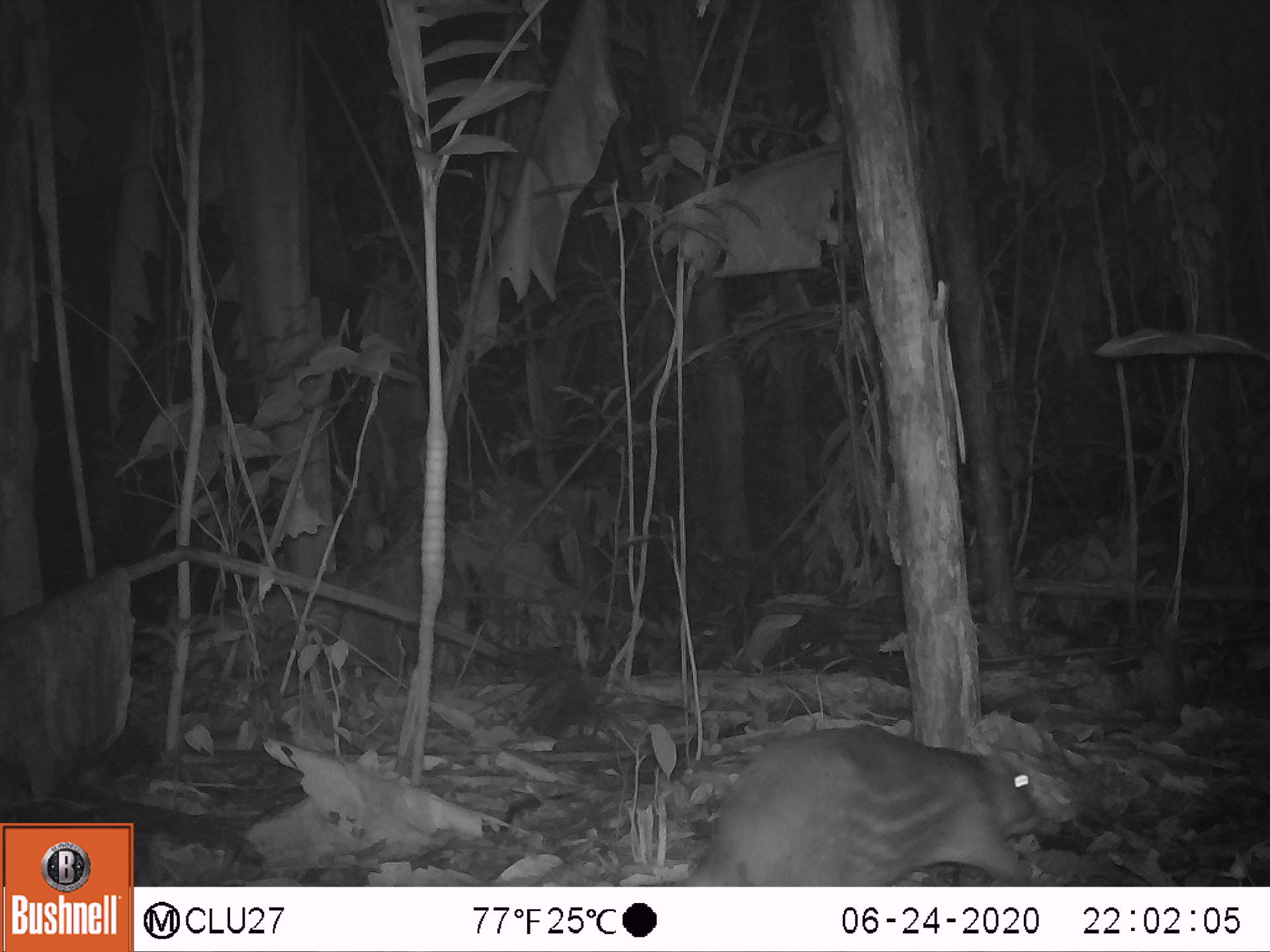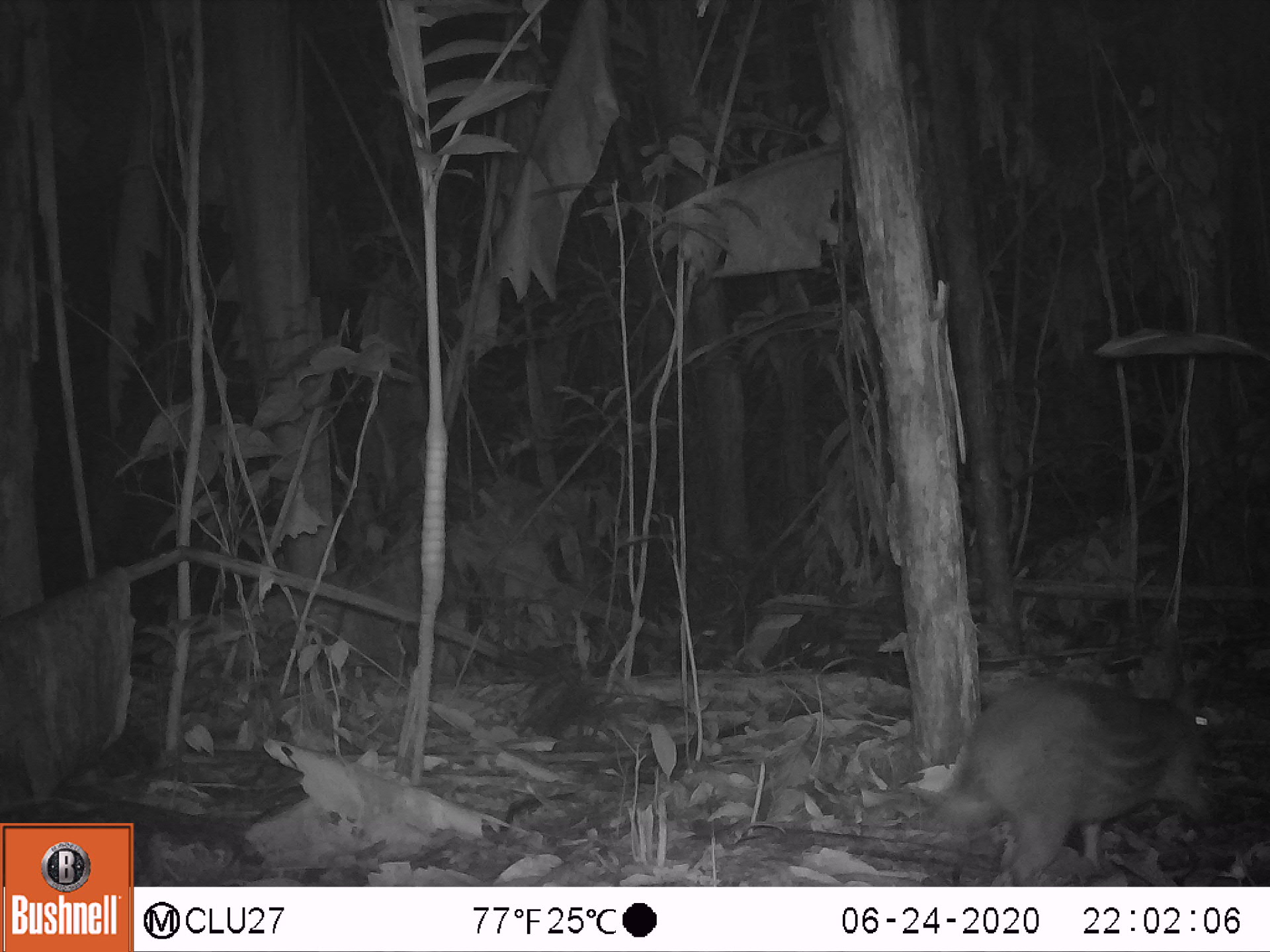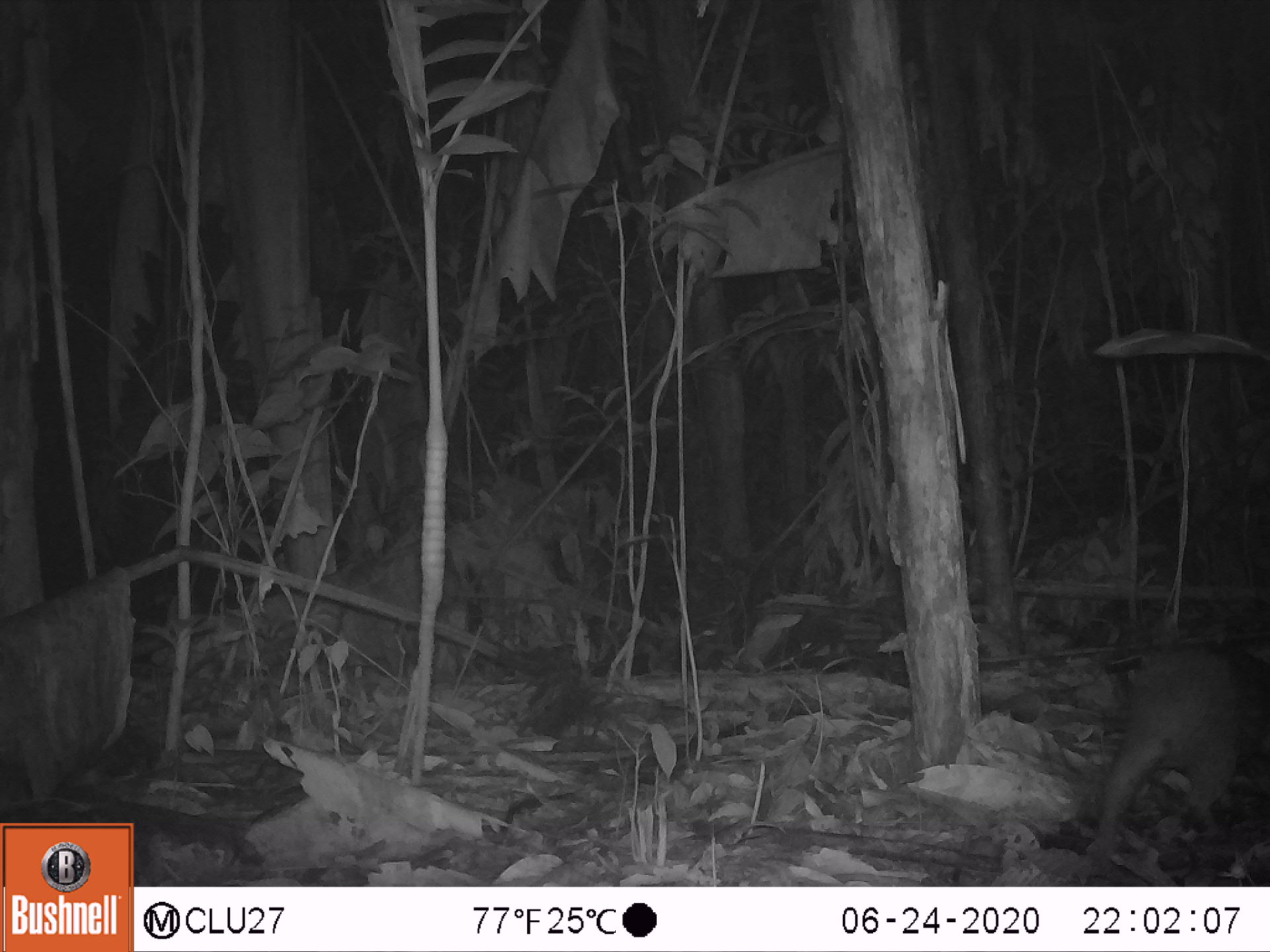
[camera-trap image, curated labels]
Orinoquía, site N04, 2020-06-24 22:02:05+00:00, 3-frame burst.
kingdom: Animalia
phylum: Chordata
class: Mammalia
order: Rodentia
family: Cuniculidae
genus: Cuniculus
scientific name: Cuniculus paca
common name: spotted paca